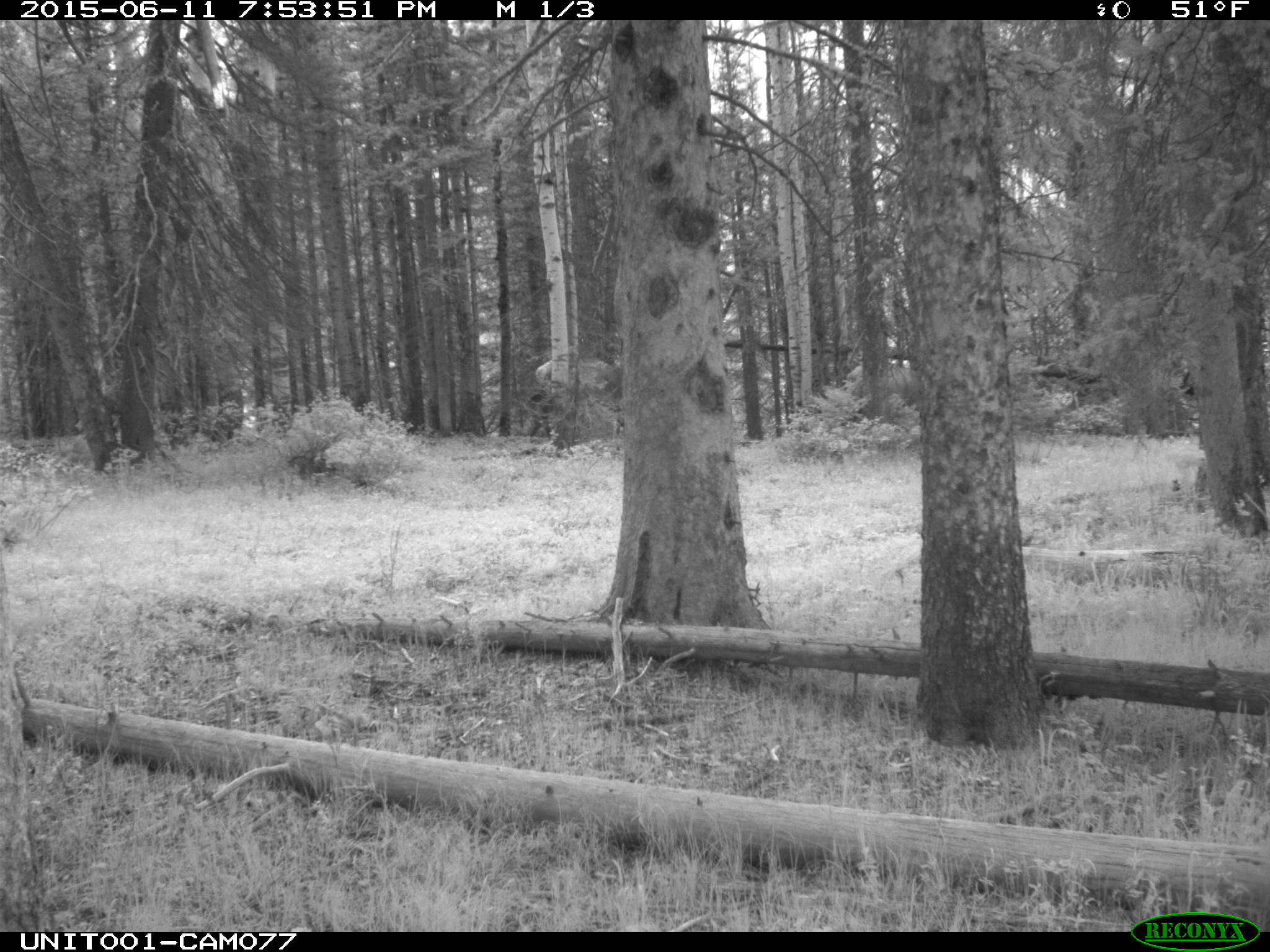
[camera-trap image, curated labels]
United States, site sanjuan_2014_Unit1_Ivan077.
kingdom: Animalia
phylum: Chordata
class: Mammalia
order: Artiodactyla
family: Cervidae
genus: Cervus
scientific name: Cervus elaphus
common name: red deer